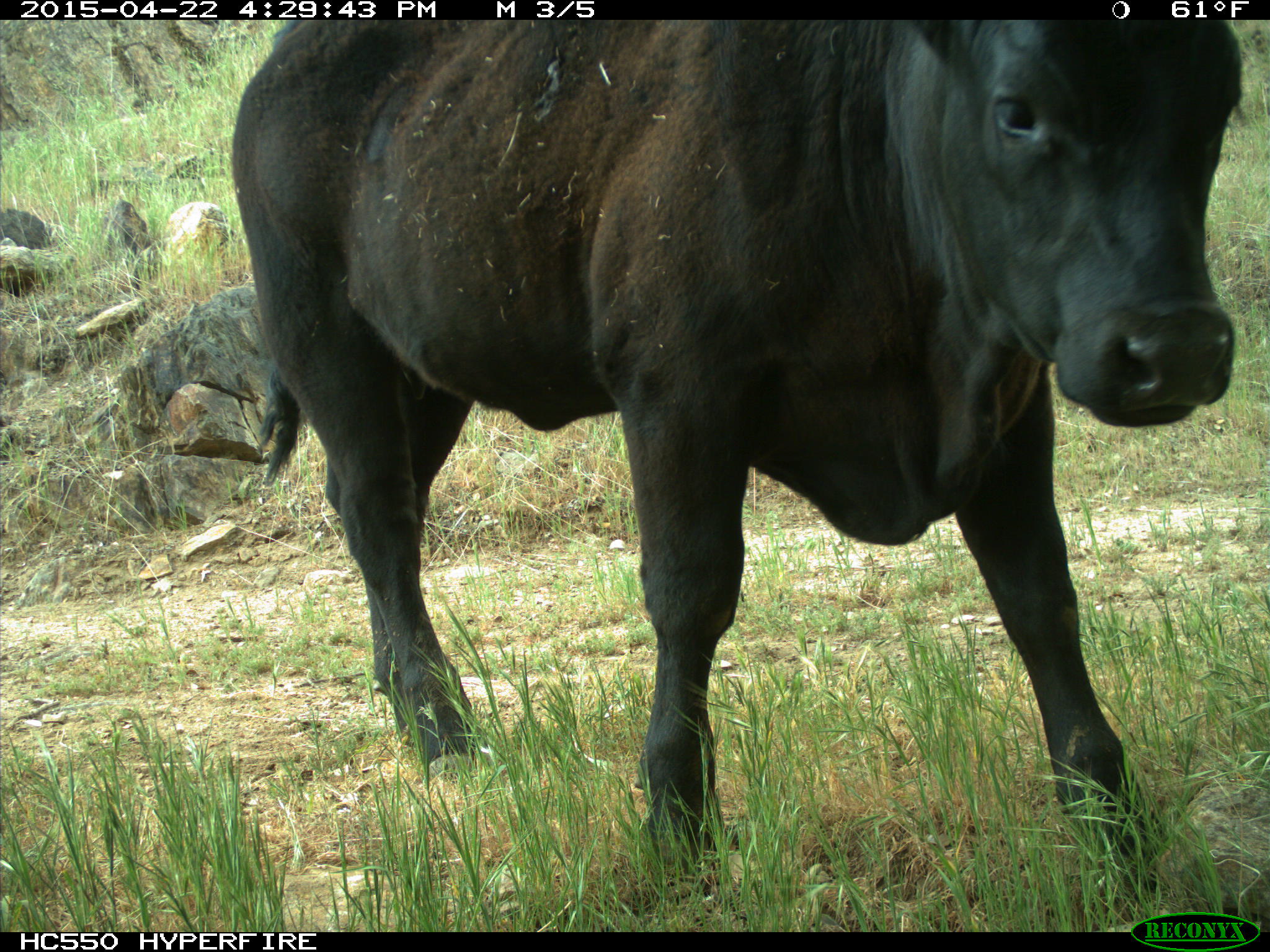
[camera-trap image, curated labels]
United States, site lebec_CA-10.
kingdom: Animalia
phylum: Chordata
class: Mammalia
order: Artiodactyla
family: Bovidae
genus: Bos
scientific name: Bos taurus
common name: domestic cow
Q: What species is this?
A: Bos taurus (domestic cow).